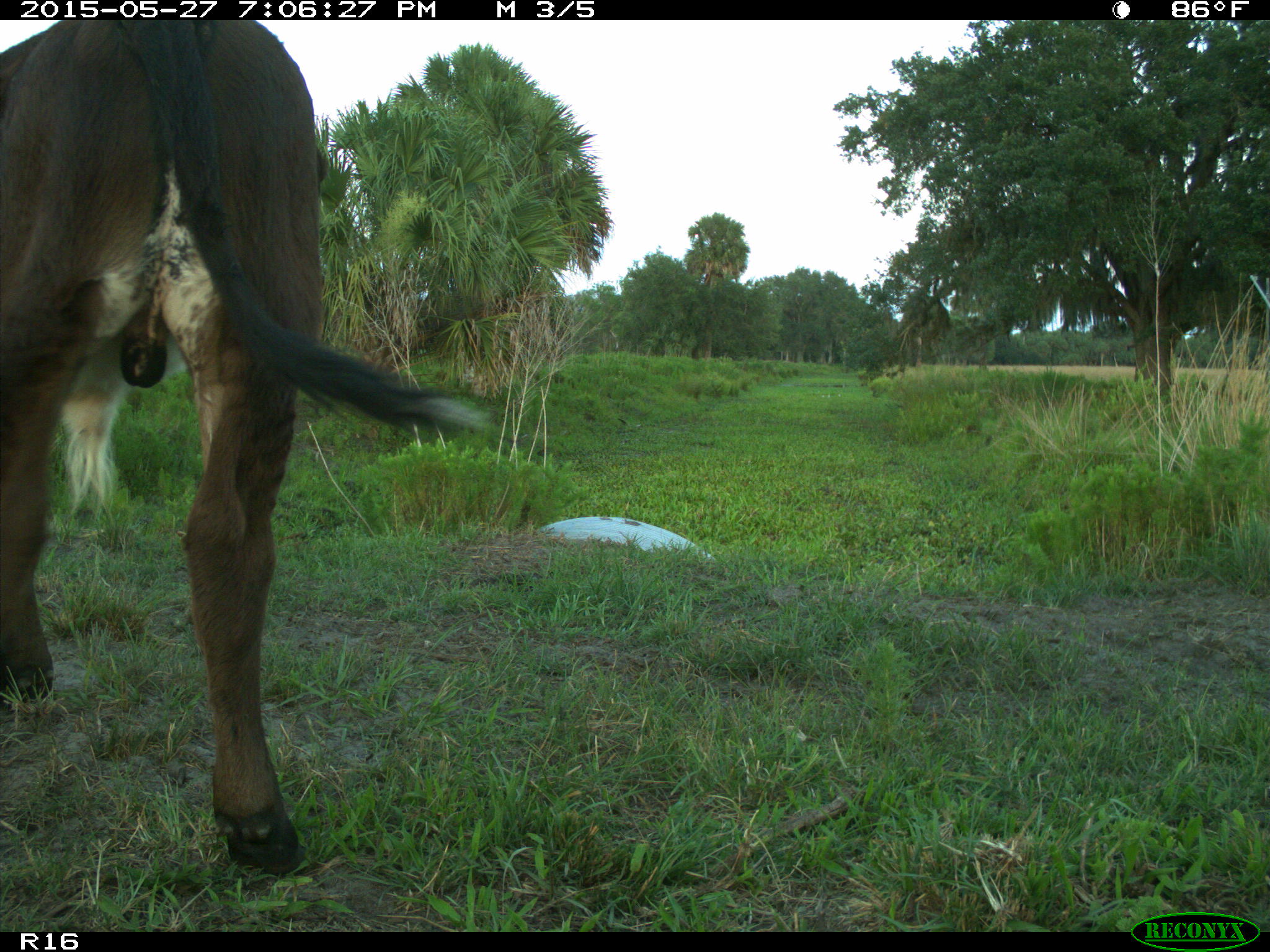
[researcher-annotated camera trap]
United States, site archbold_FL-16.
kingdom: Animalia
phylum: Chordata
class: Mammalia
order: Artiodactyla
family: Bovidae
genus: Bos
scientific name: Bos taurus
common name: domestic cow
Bos taurus (domestic cow).